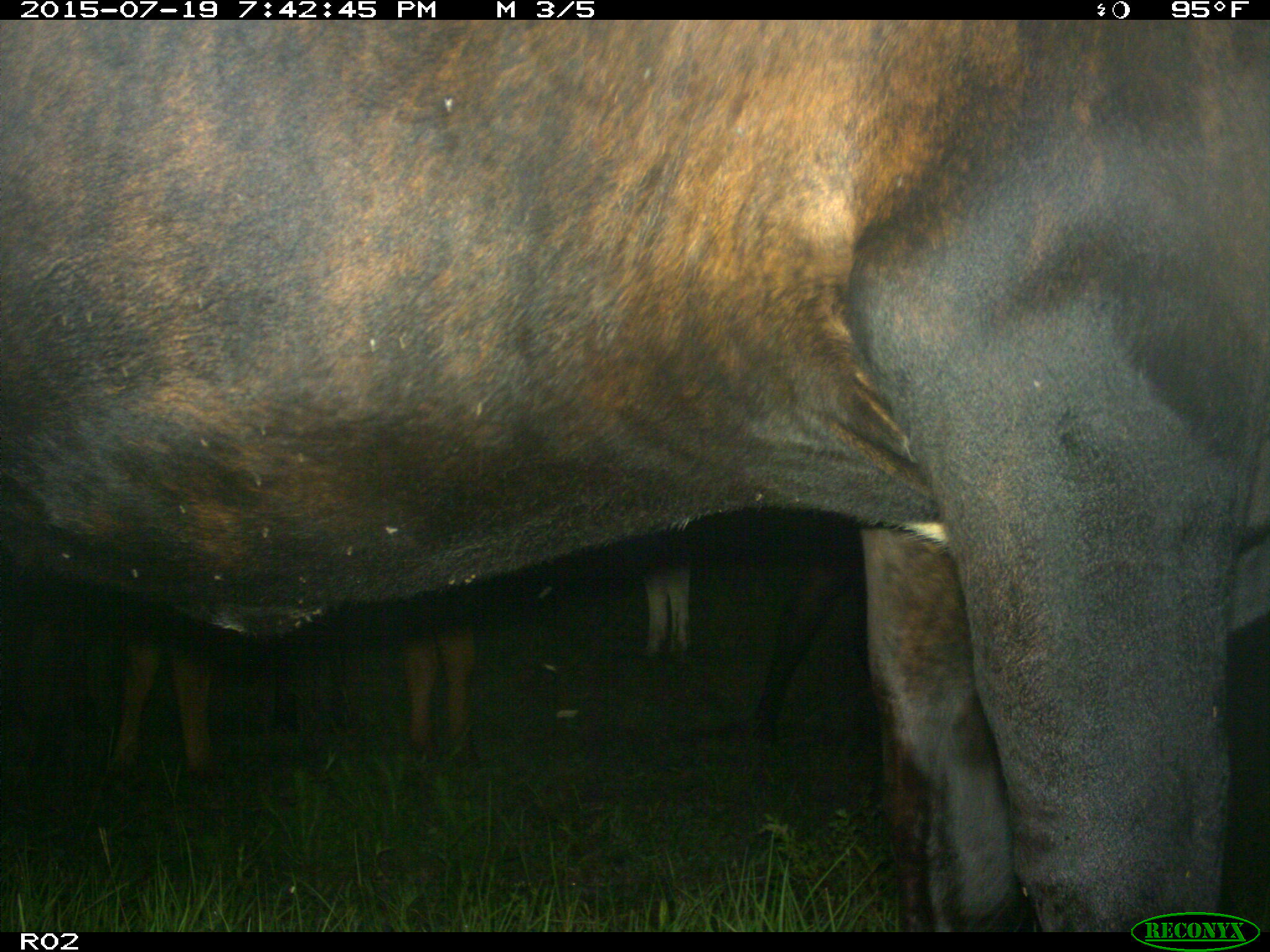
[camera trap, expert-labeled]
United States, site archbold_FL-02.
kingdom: Animalia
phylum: Chordata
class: Mammalia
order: Artiodactyla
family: Bovidae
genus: Bos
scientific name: Bos taurus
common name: domestic cow